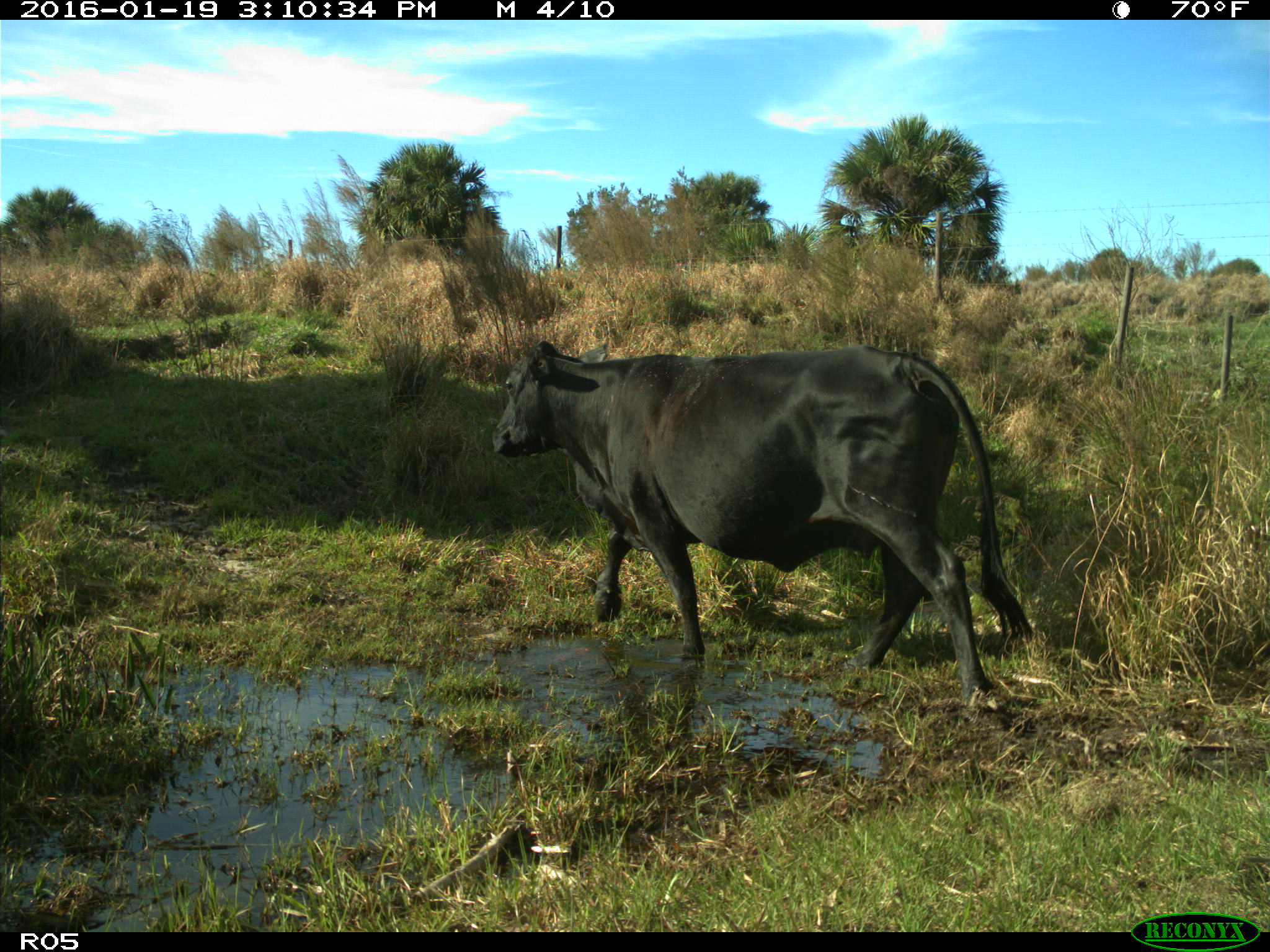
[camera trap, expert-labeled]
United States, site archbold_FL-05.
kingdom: Animalia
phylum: Chordata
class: Mammalia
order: Artiodactyla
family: Bovidae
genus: Bos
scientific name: Bos taurus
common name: domestic cow